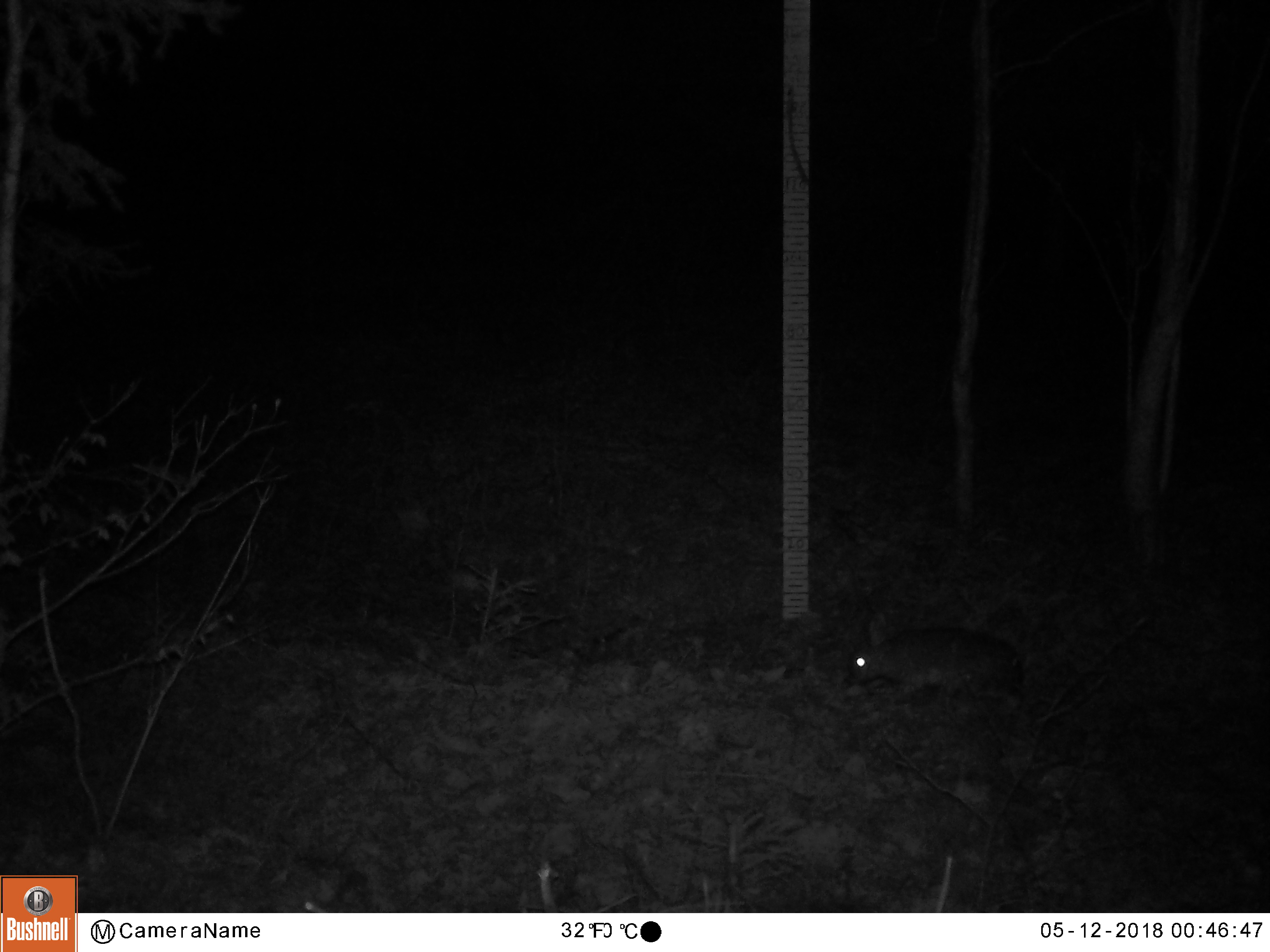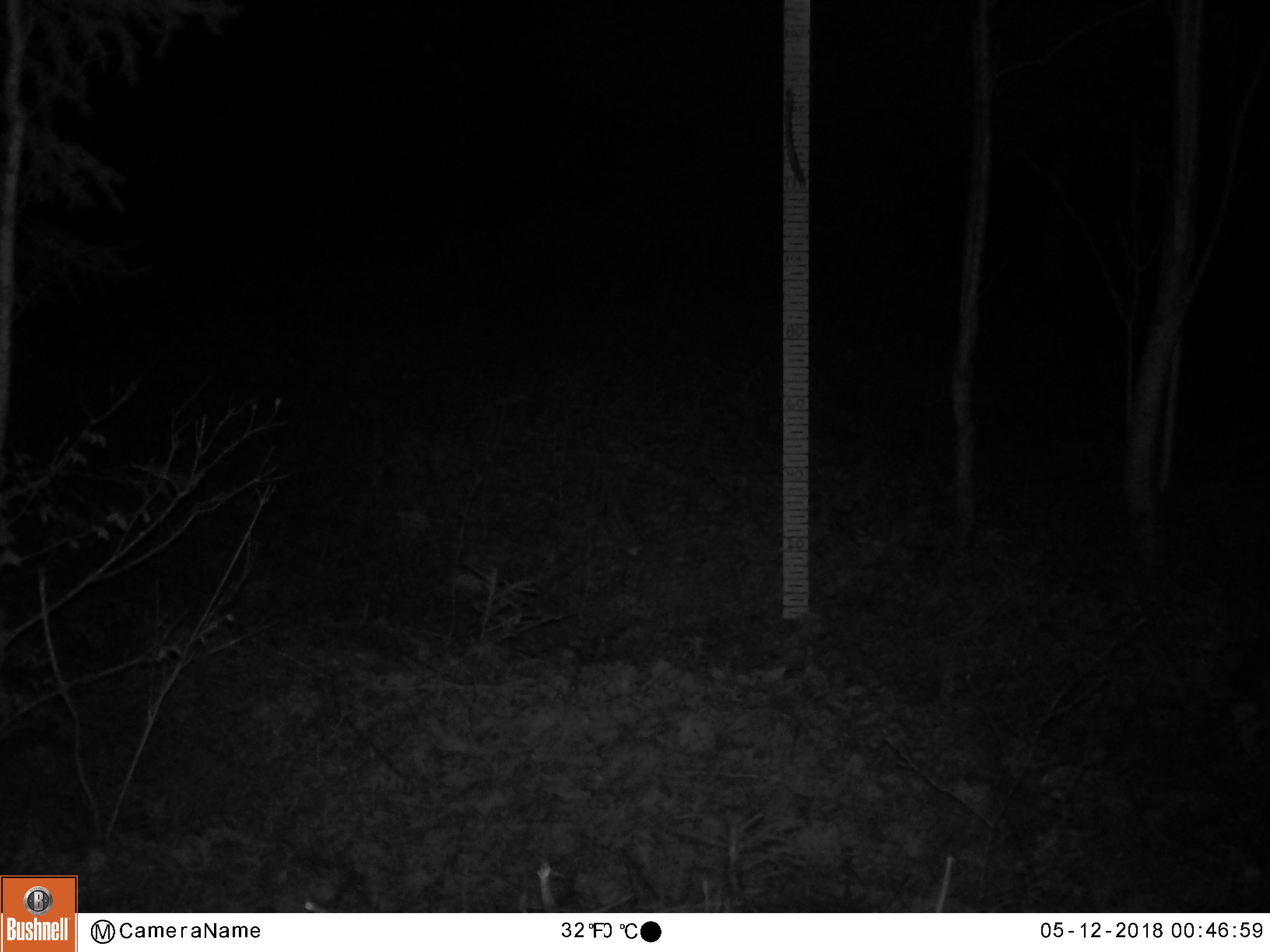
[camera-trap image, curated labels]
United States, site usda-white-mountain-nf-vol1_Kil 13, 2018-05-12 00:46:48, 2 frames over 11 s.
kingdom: Animalia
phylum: Chordata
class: Mammalia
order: Lagomorpha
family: Leporidae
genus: Lepus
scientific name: Lepus americanus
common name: snowshoe hare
Snowshoe hare (Lepus americanus).